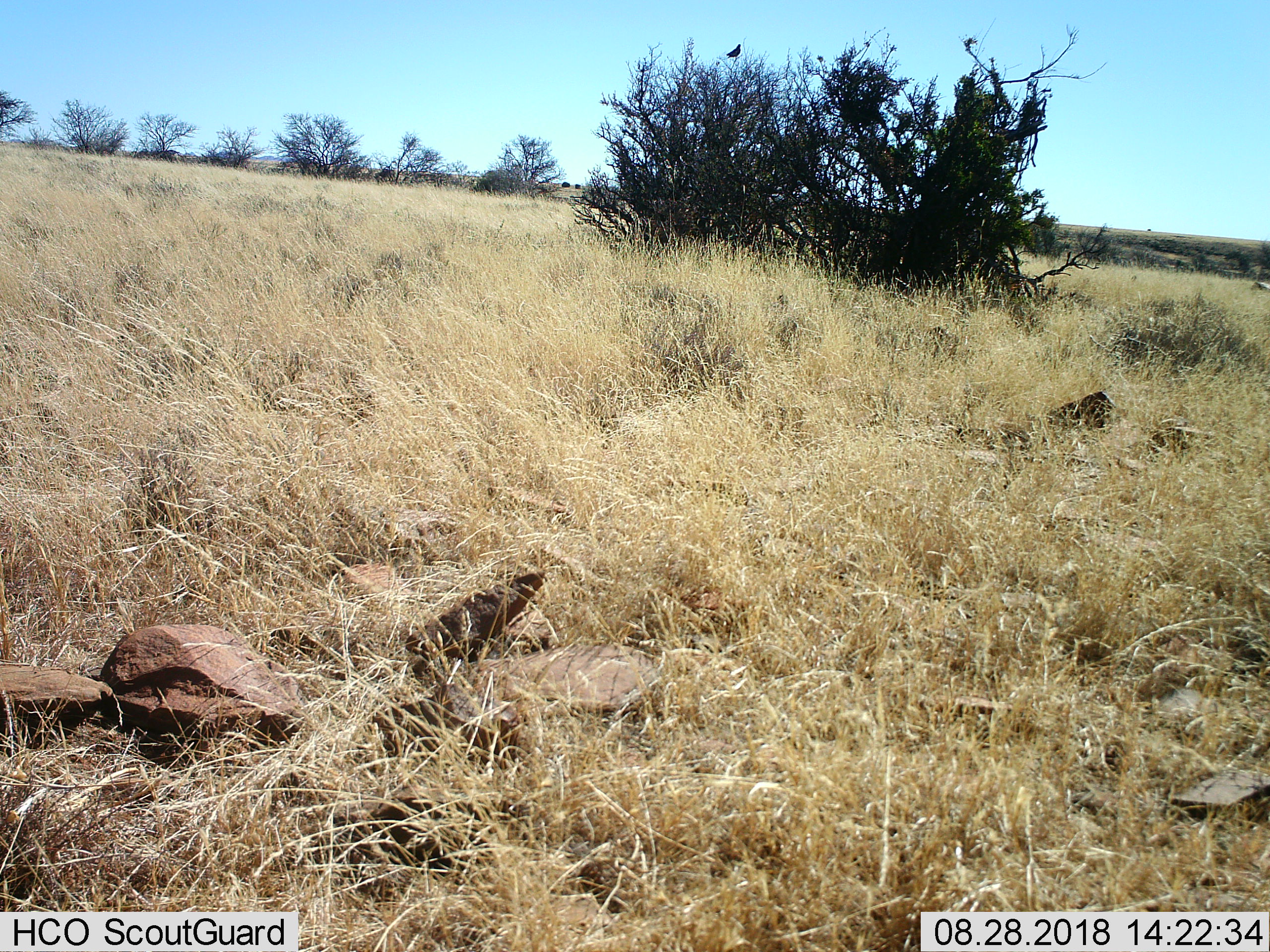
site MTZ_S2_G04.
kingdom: Animalia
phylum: Chordata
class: Aves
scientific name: Aves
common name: bird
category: birdother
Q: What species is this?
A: Birdother (bird) (Aves).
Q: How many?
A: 1.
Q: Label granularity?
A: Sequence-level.